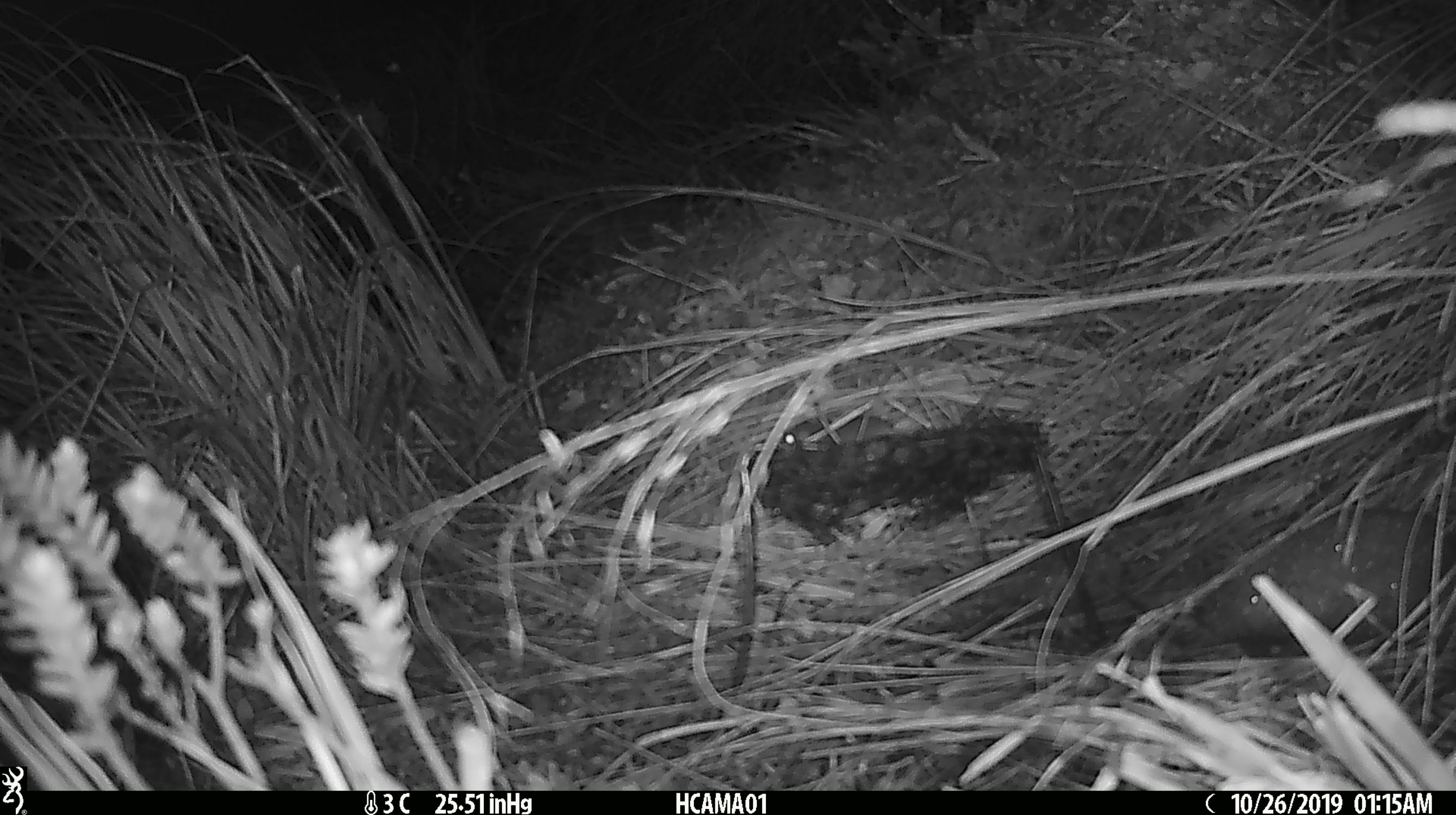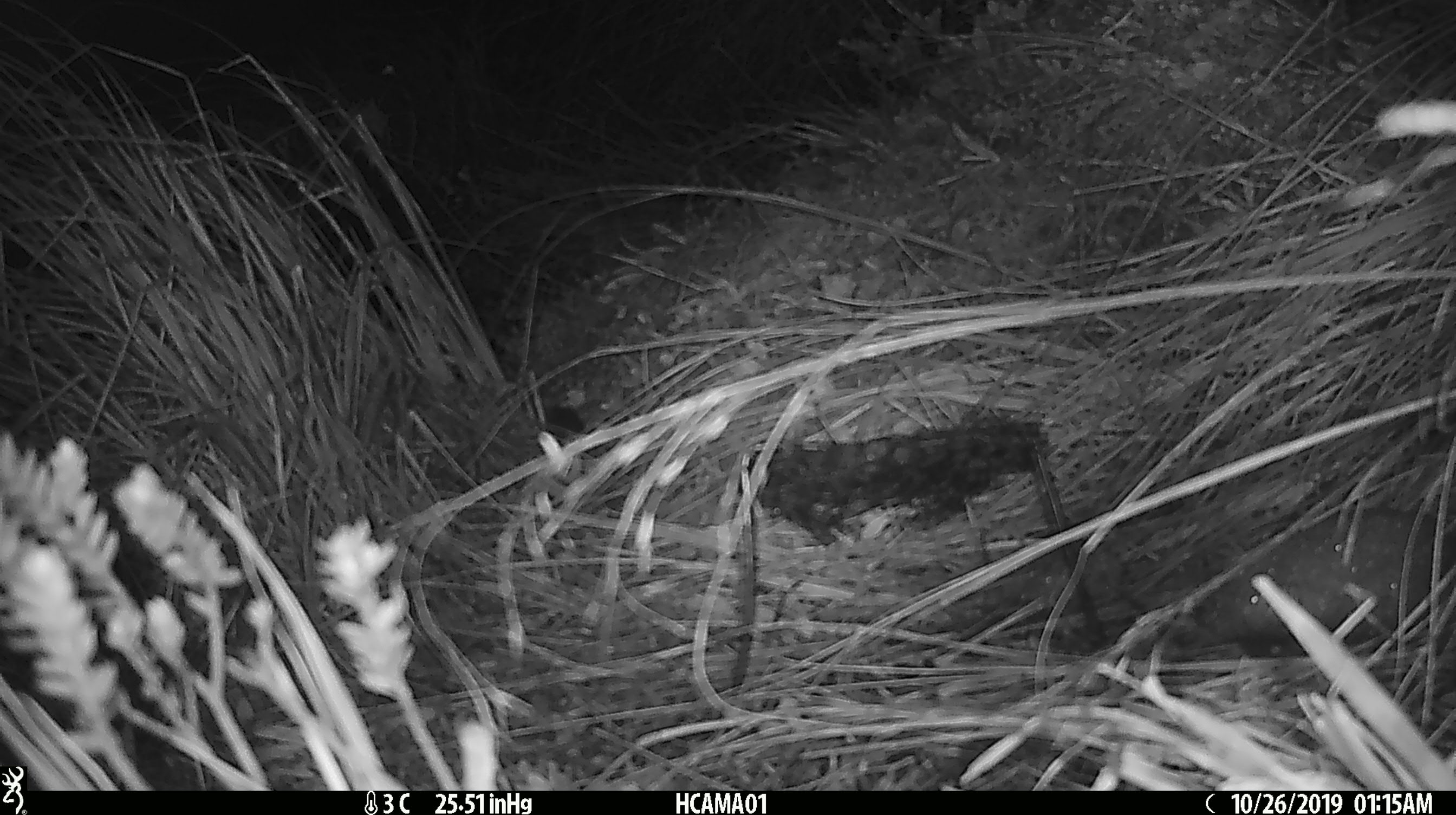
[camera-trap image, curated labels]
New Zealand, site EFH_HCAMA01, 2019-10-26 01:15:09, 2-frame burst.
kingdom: Animalia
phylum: Chordata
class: Mammalia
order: Rodentia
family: Muridae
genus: Mus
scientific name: Mus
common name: mouse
Mouse (Mus).